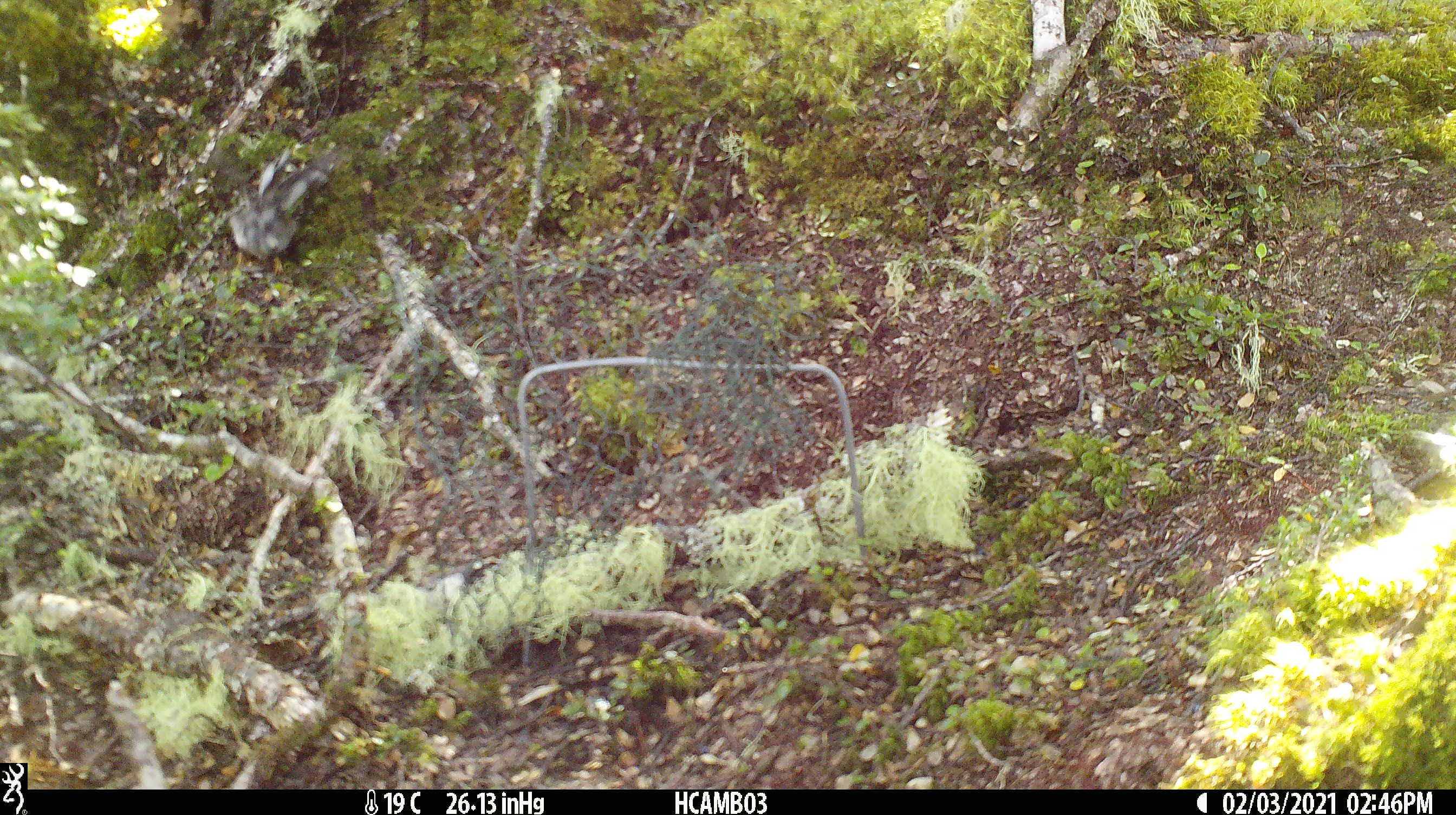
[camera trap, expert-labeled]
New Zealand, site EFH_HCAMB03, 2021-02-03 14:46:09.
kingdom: Animalia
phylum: Chordata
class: Aves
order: Passeriformes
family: Petroicidae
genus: Petroica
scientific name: Petroica macrocephala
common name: tomtit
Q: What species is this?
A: Tomtit (Petroica macrocephala).